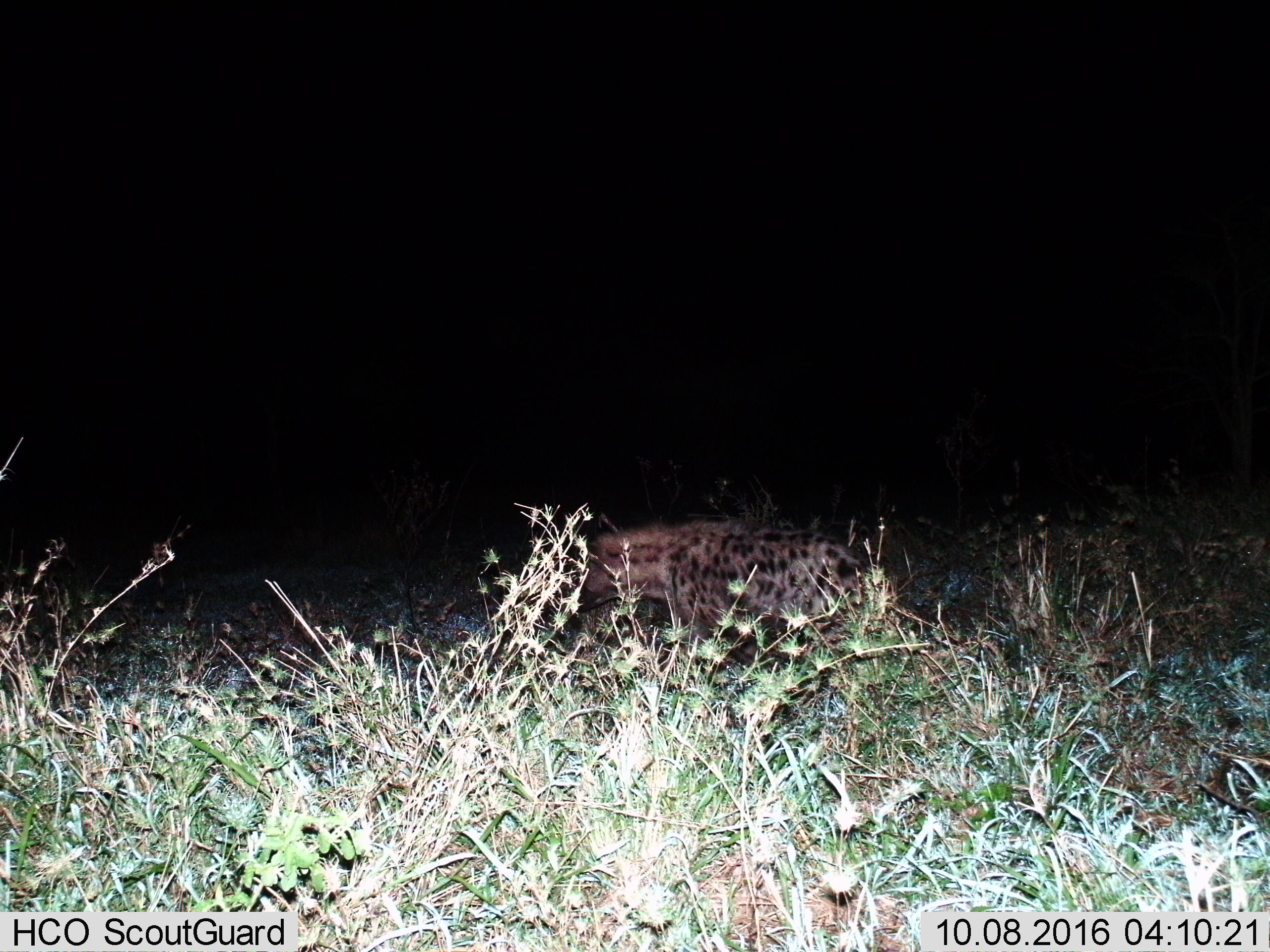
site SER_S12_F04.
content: unidentified animal